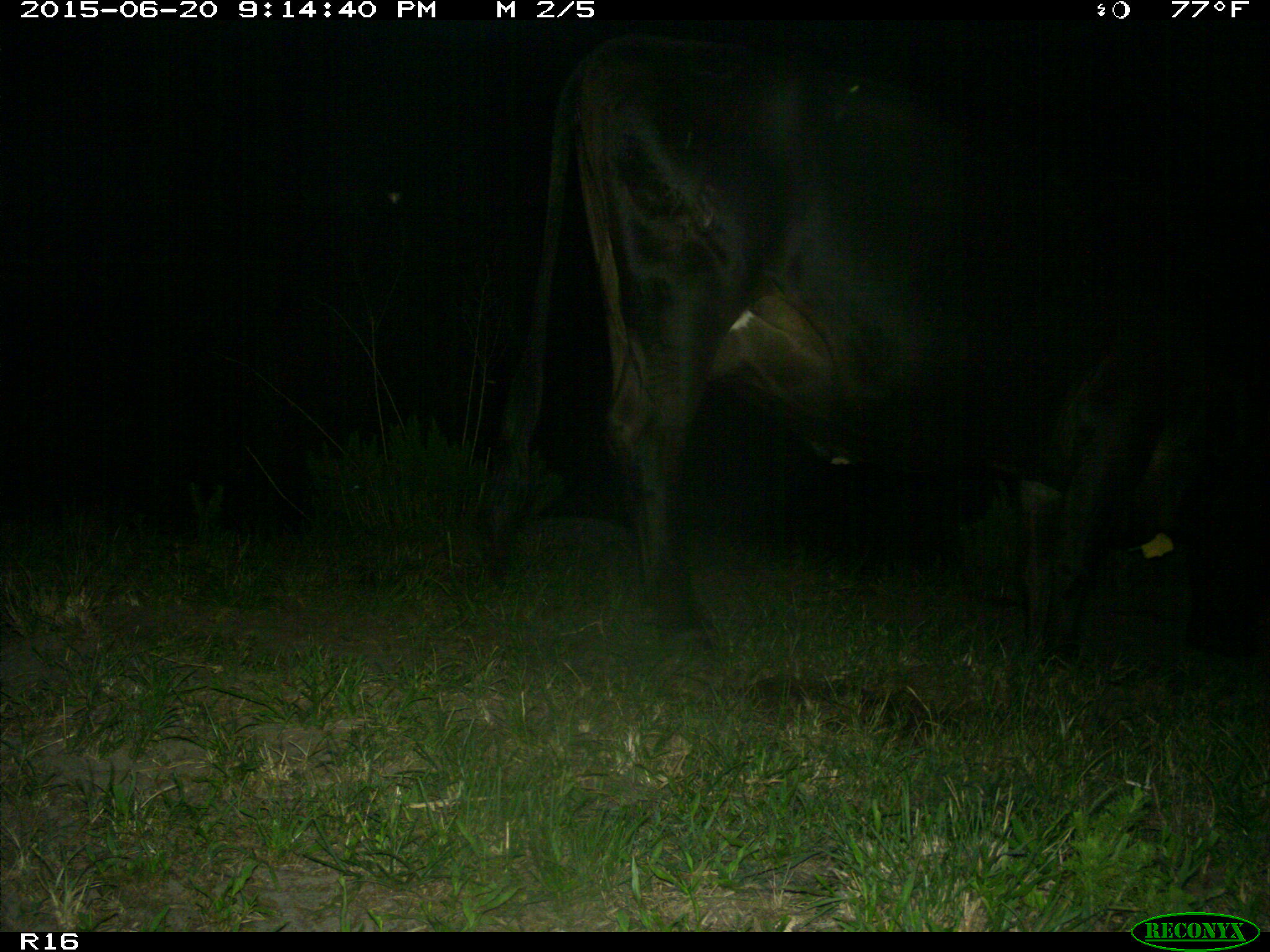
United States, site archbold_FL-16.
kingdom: Animalia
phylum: Chordata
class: Mammalia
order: Artiodactyla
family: Bovidae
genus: Bos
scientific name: Bos taurus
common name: domestic cow